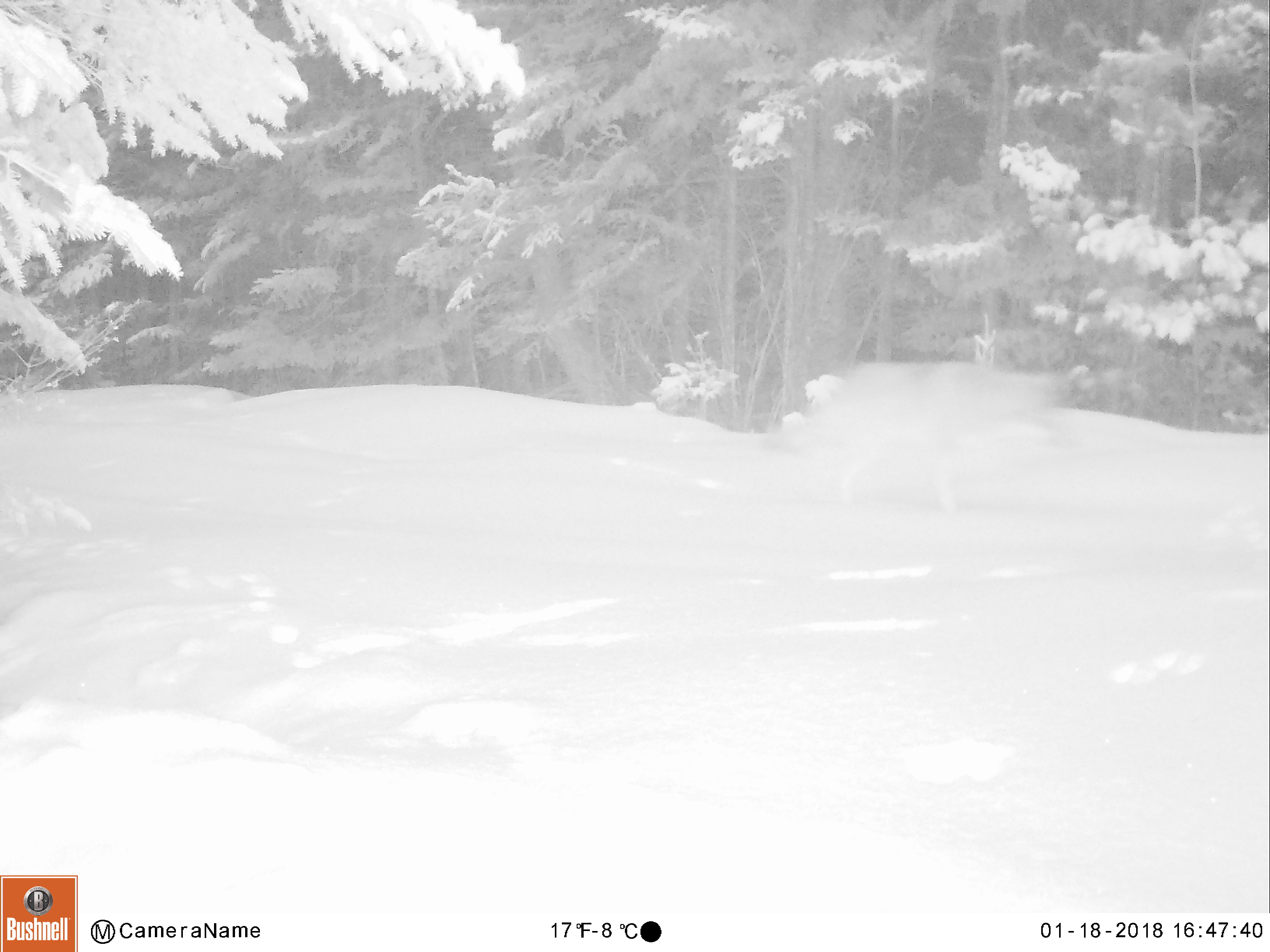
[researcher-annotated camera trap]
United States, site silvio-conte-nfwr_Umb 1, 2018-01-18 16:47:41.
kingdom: Animalia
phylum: Chordata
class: Mammalia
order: Carnivora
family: Canidae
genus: Canis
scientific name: Canis latrans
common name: coyote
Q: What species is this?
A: Coyote (Canis latrans).